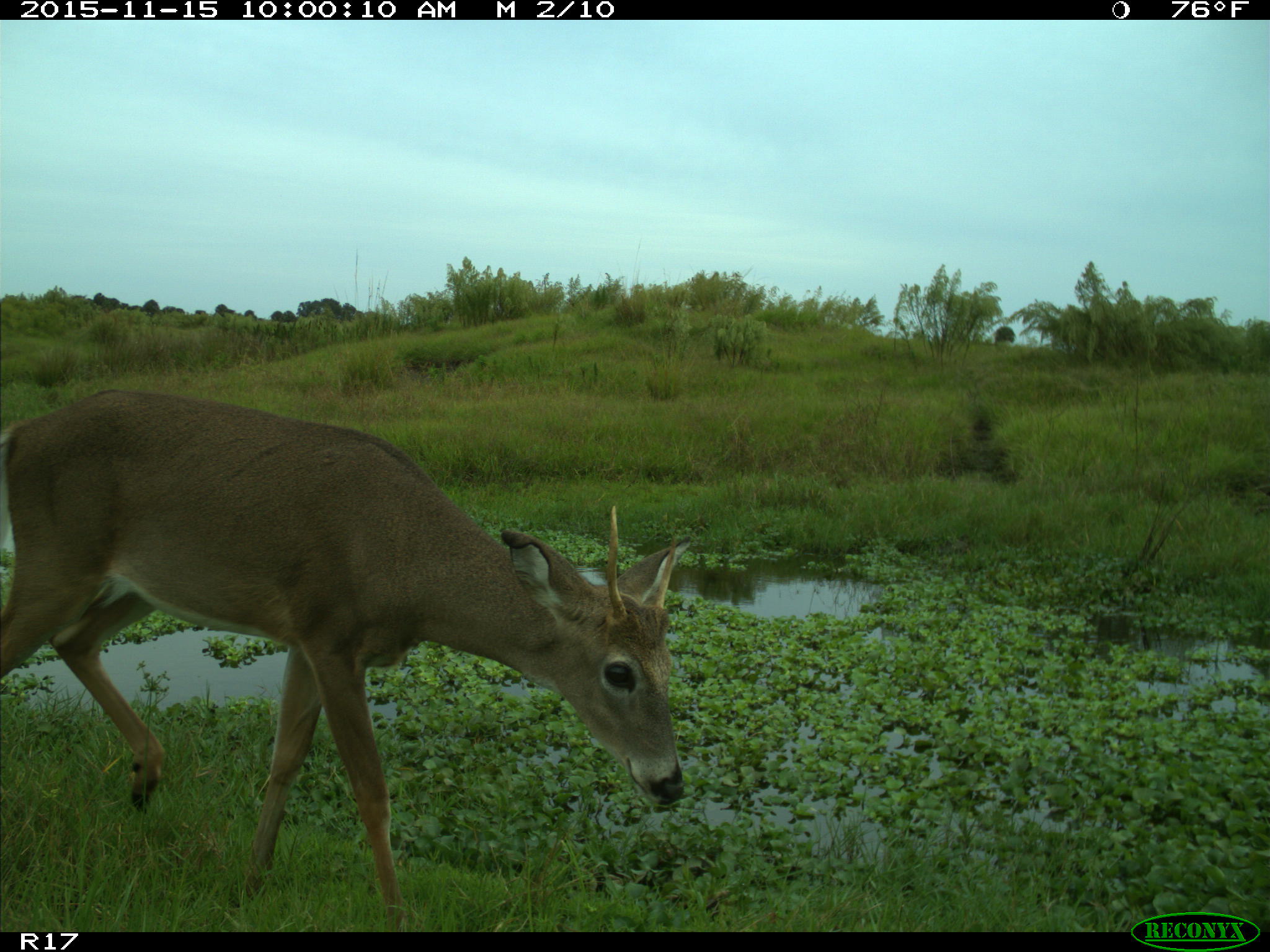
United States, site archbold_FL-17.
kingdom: Animalia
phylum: Chordata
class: Mammalia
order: Artiodactyla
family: Cervidae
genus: Odocoileus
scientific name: Odocoileus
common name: deer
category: unidentified deer